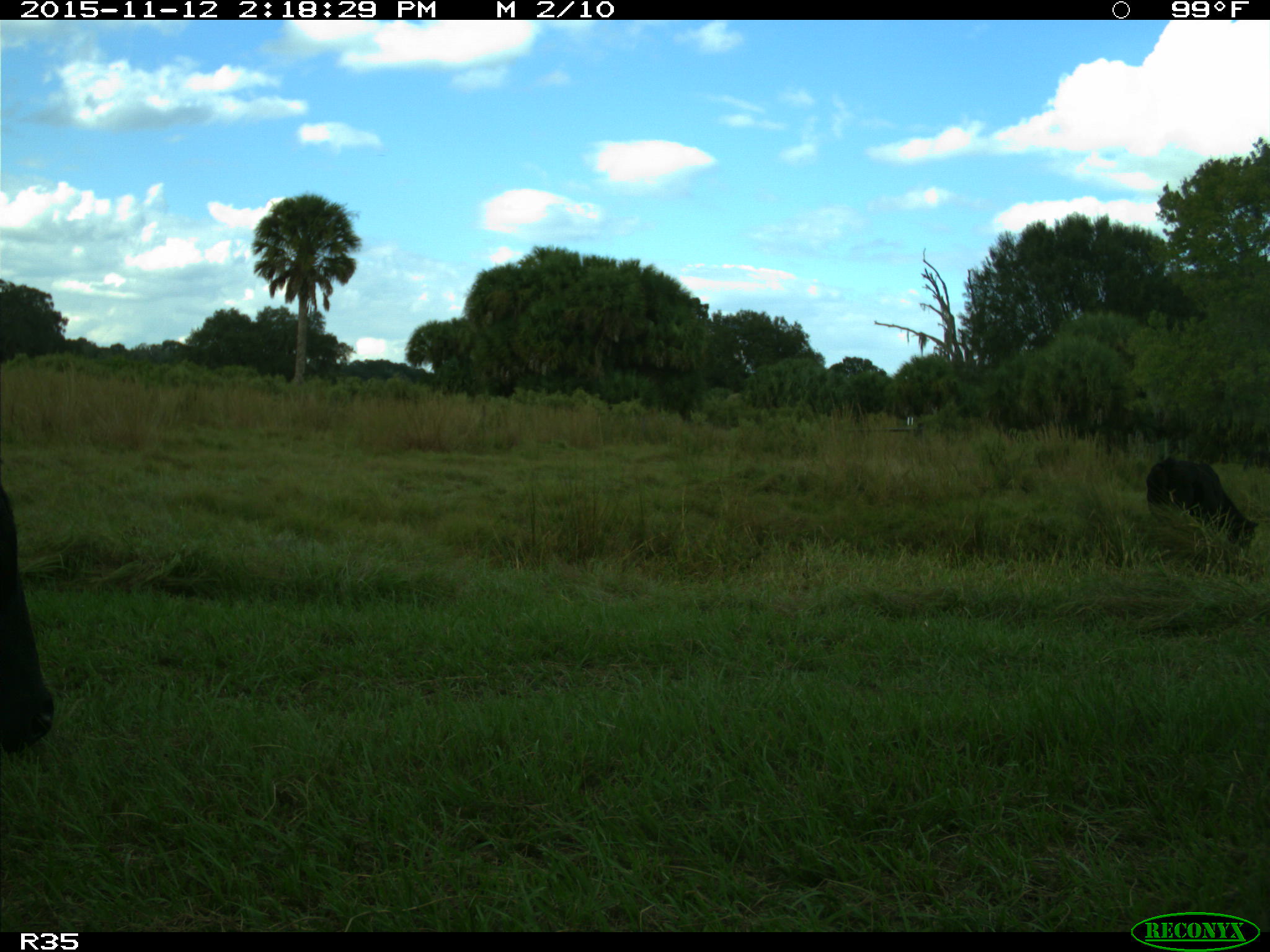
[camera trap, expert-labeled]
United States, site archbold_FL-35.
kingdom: Animalia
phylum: Chordata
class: Mammalia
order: Artiodactyla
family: Bovidae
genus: Bos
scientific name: Bos taurus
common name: domestic cow